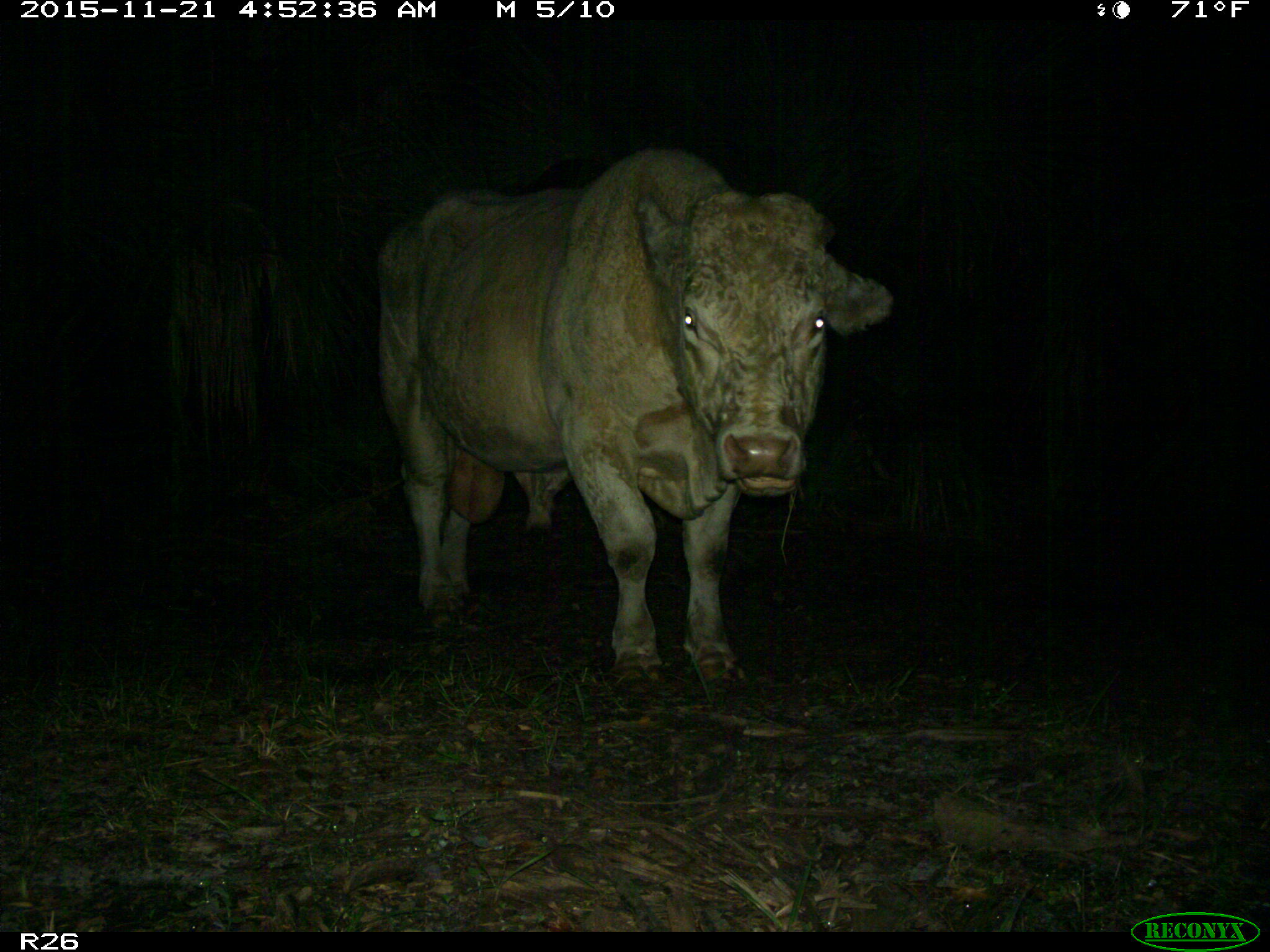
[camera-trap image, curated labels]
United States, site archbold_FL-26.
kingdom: Animalia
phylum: Chordata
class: Mammalia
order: Artiodactyla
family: Bovidae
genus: Bos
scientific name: Bos taurus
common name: domestic cow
Bos taurus (domestic cow).